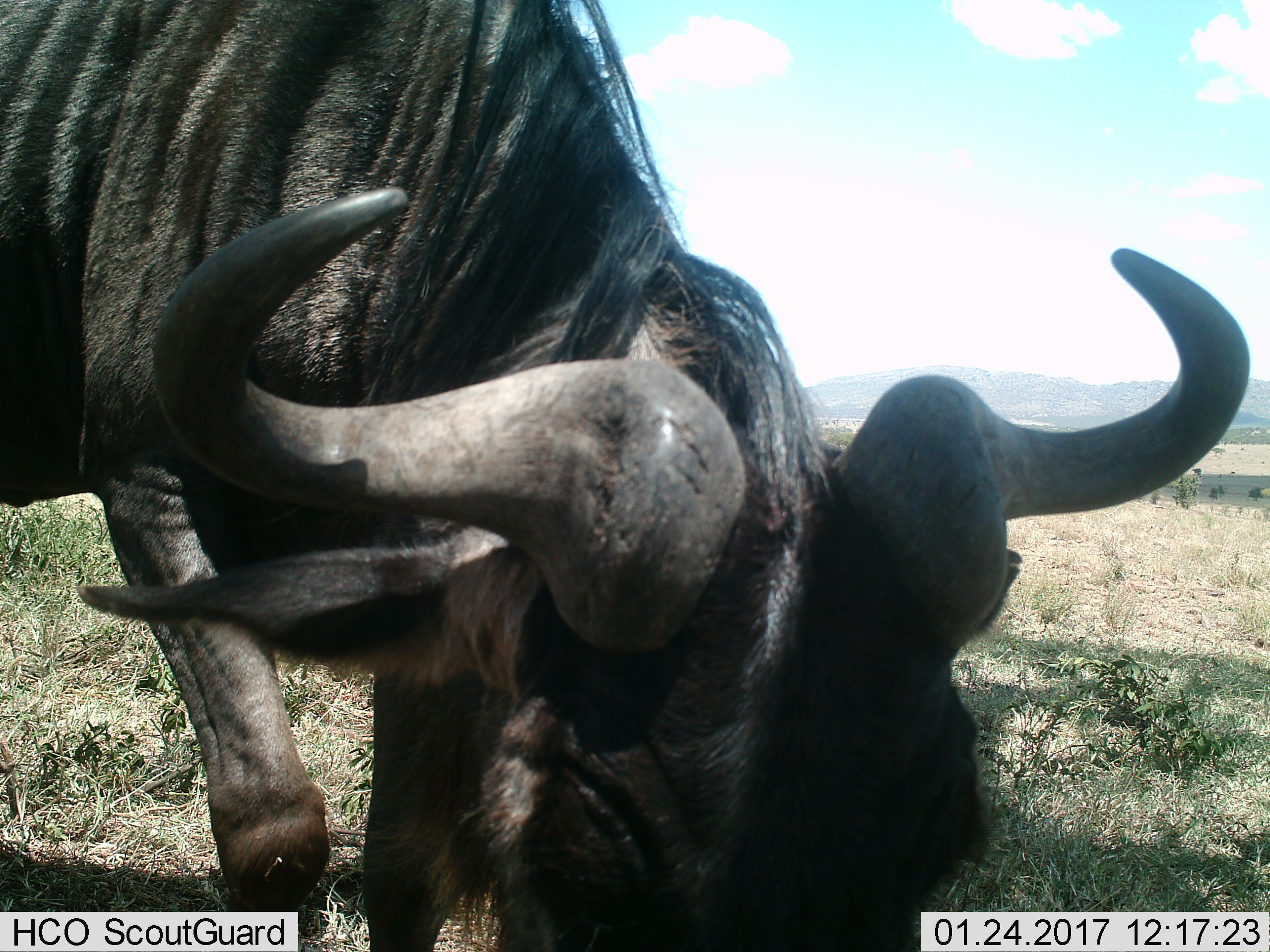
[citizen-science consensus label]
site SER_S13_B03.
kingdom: Animalia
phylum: Chordata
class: Mammalia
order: Artiodactyla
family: Bovidae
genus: Connochaetes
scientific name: Connochaetes taurinus taurinus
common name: blue wildebeest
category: wildebeestblue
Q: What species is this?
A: Wildebeestblue (blue wildebeest) (Connochaetes taurinus taurinus).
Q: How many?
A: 1.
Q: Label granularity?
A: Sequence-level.